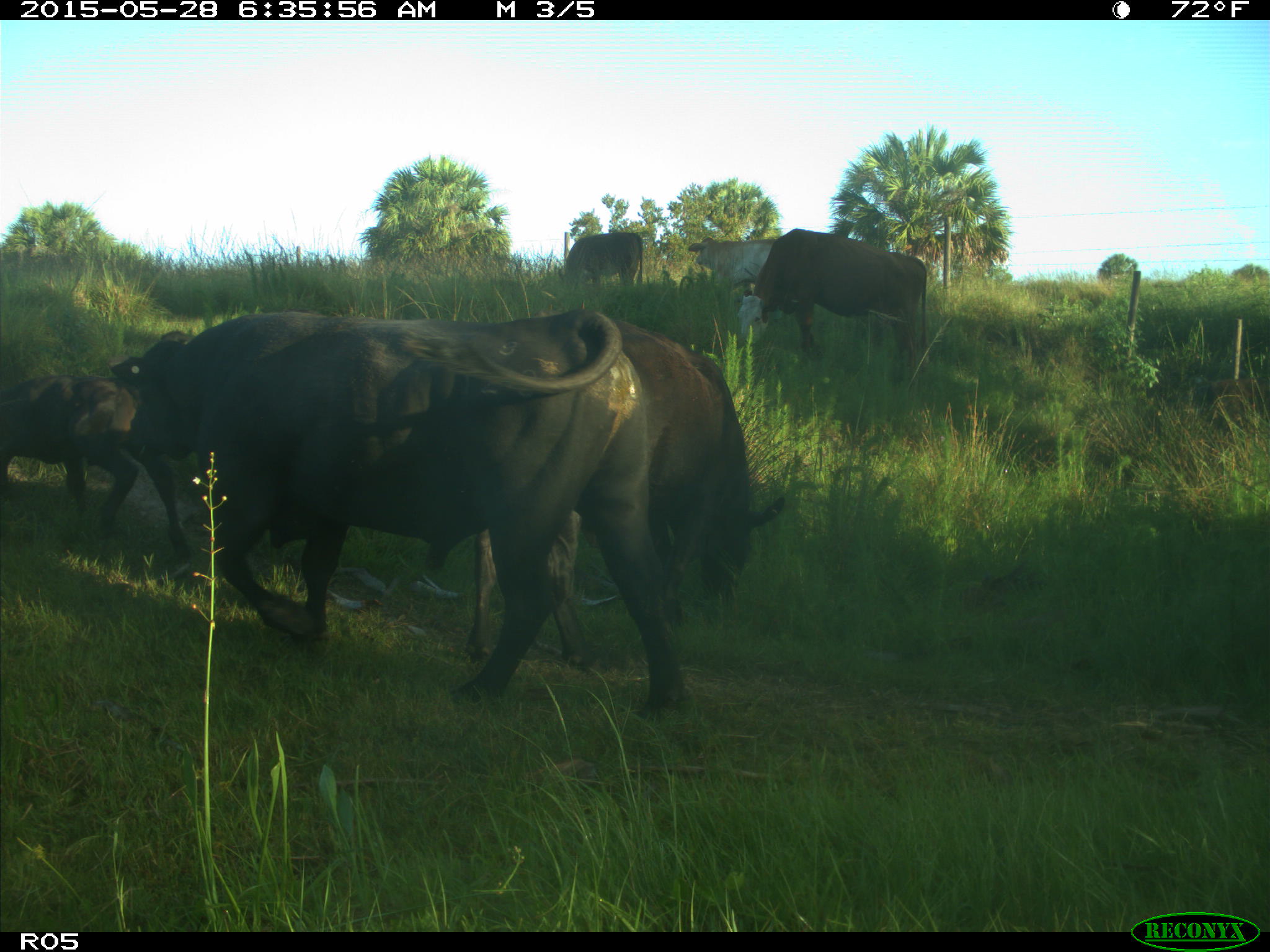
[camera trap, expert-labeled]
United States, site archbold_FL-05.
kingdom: Animalia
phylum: Chordata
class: Mammalia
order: Artiodactyla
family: Bovidae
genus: Bos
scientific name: Bos taurus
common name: domestic cow